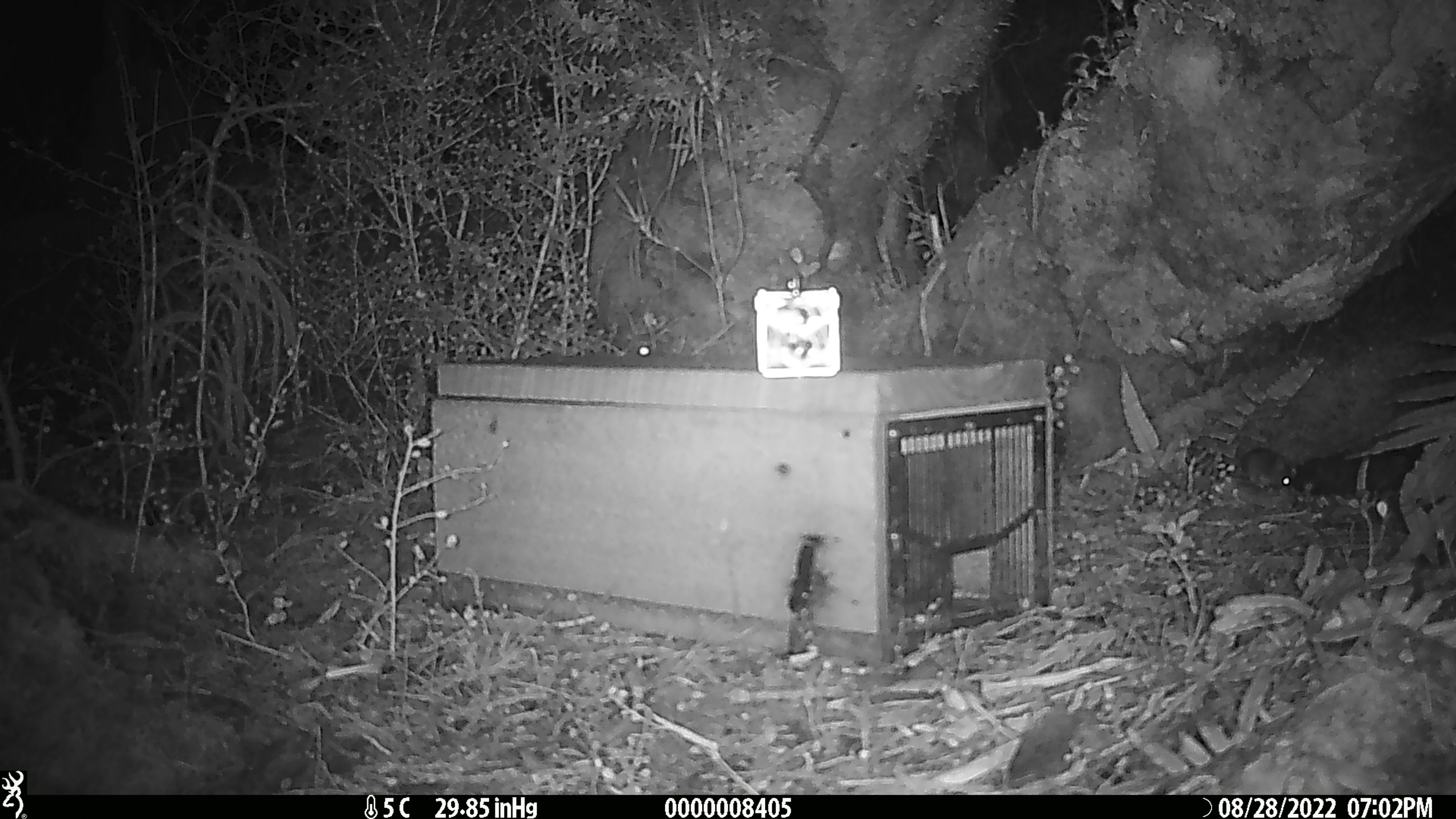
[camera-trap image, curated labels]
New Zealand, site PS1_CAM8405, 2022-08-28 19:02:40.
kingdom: Animalia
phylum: Chordata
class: Mammalia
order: Rodentia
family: Muridae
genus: Mus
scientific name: Mus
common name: mouse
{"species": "mouse (Mus)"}